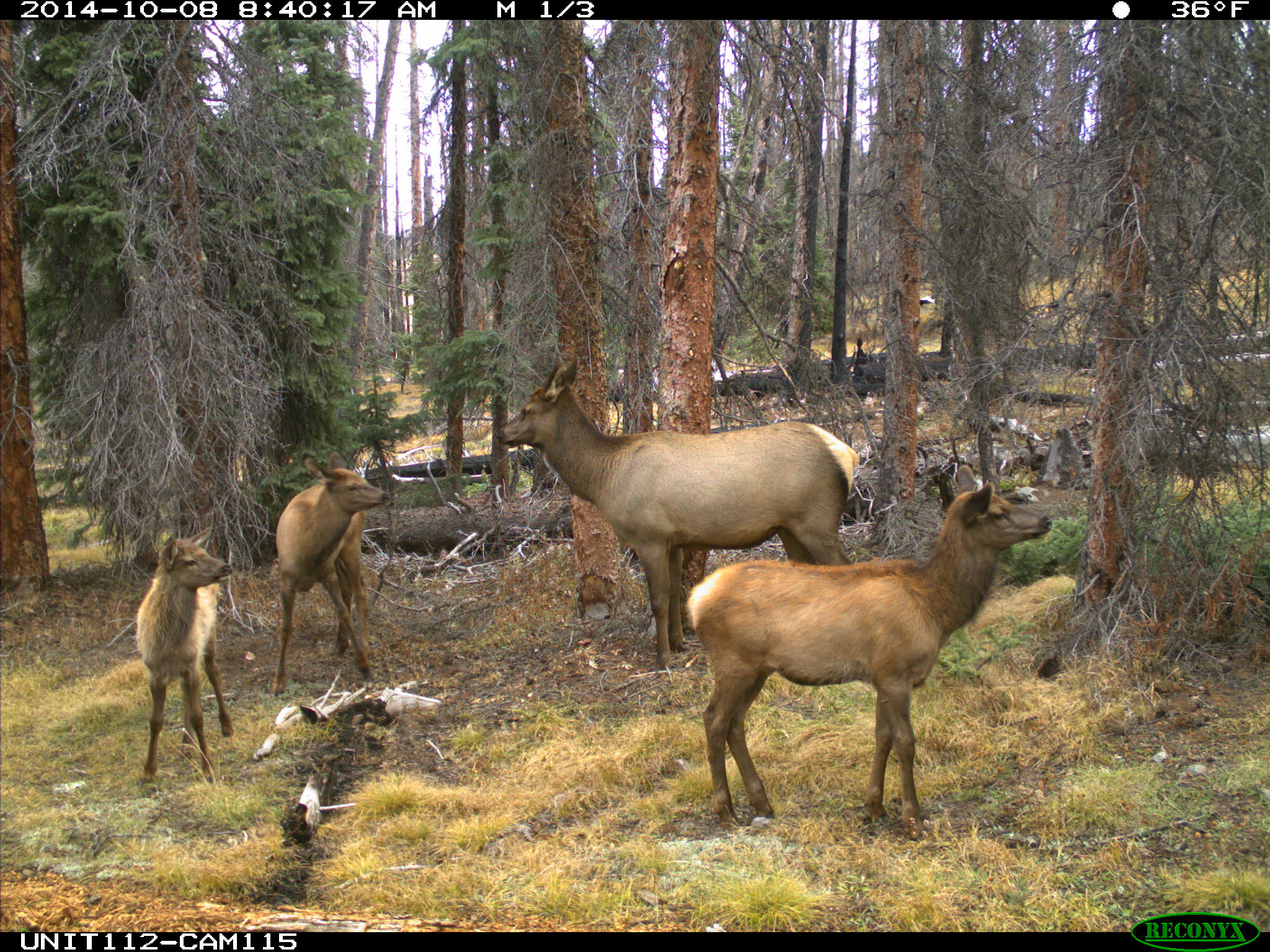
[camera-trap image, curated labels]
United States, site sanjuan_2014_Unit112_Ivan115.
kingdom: Animalia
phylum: Chordata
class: Mammalia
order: Artiodactyla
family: Cervidae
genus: Cervus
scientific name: Cervus elaphus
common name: red deer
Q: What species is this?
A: Cervus elaphus (red deer).